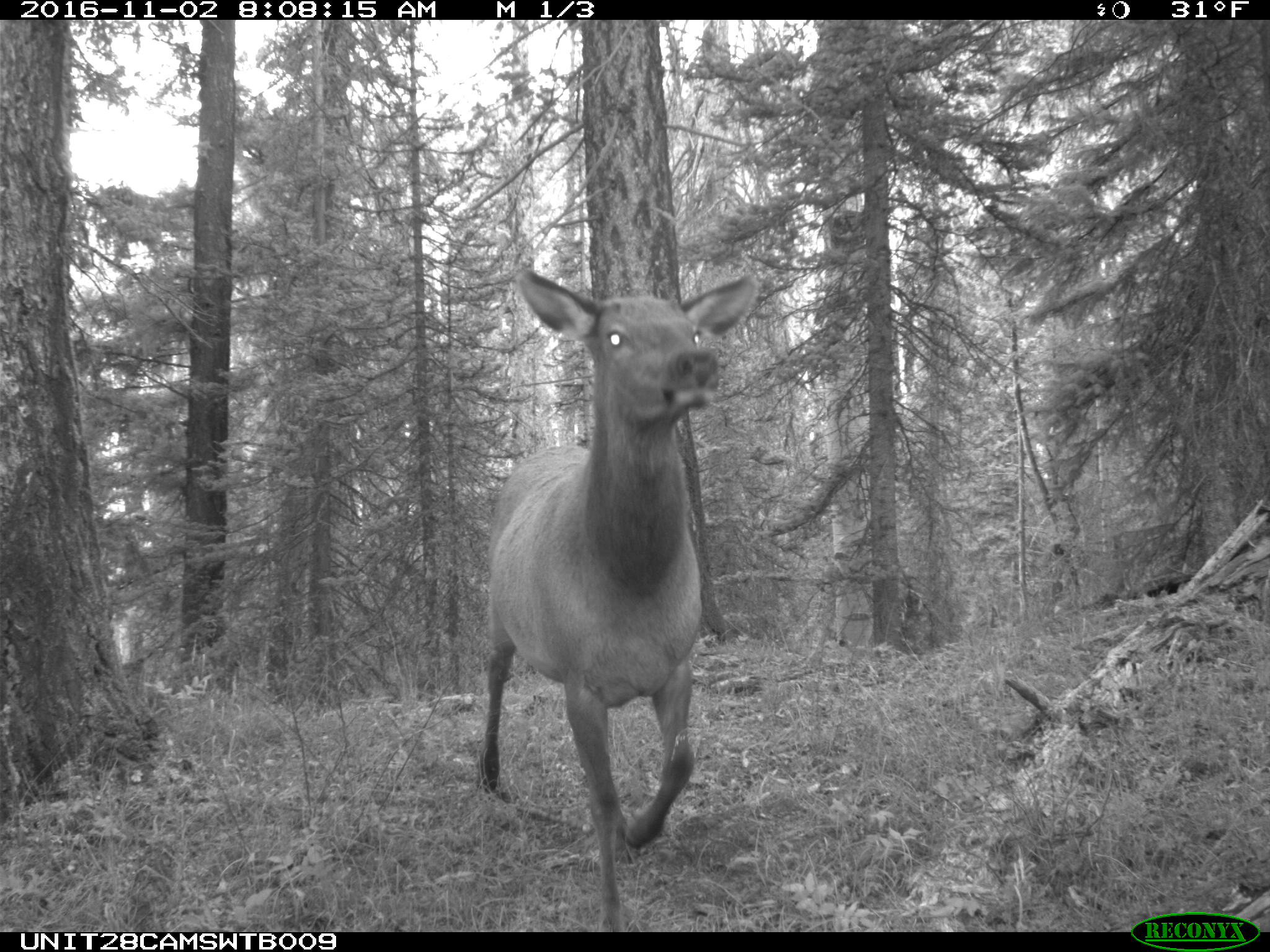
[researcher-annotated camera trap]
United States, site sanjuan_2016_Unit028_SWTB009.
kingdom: Animalia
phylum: Chordata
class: Mammalia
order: Artiodactyla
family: Cervidae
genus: Cervus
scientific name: Cervus elaphus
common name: red deer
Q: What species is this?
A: Cervus elaphus (red deer).